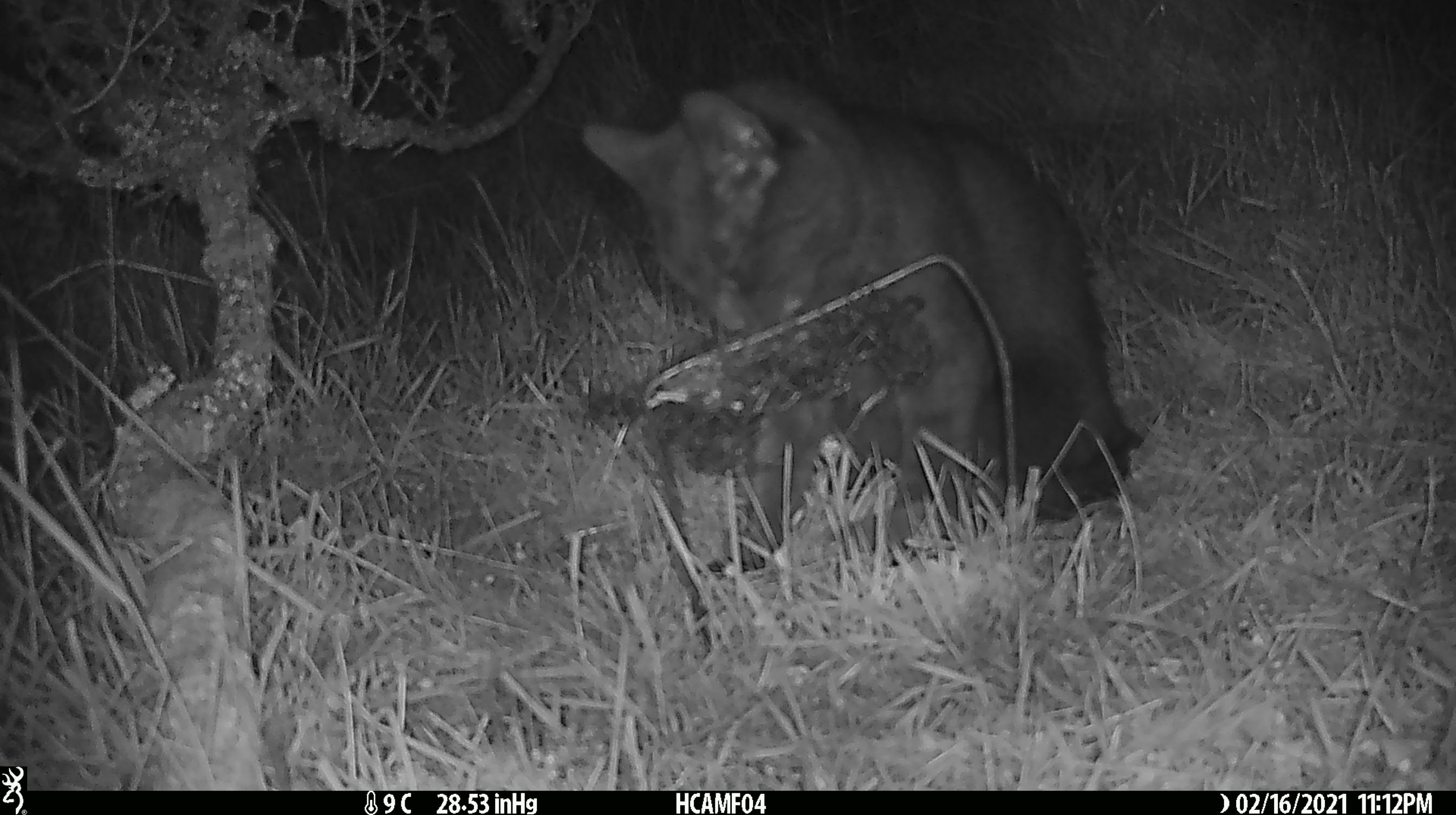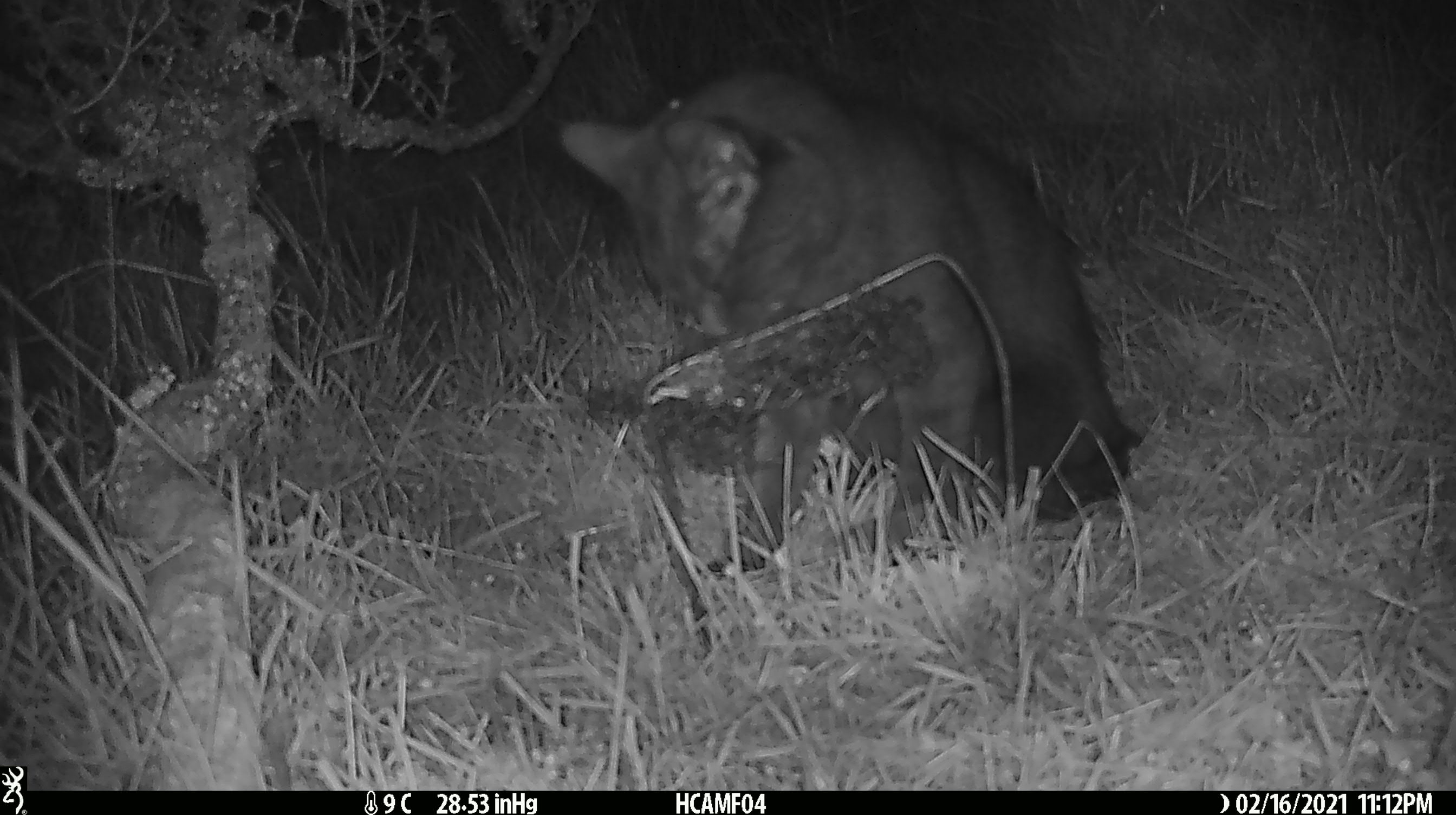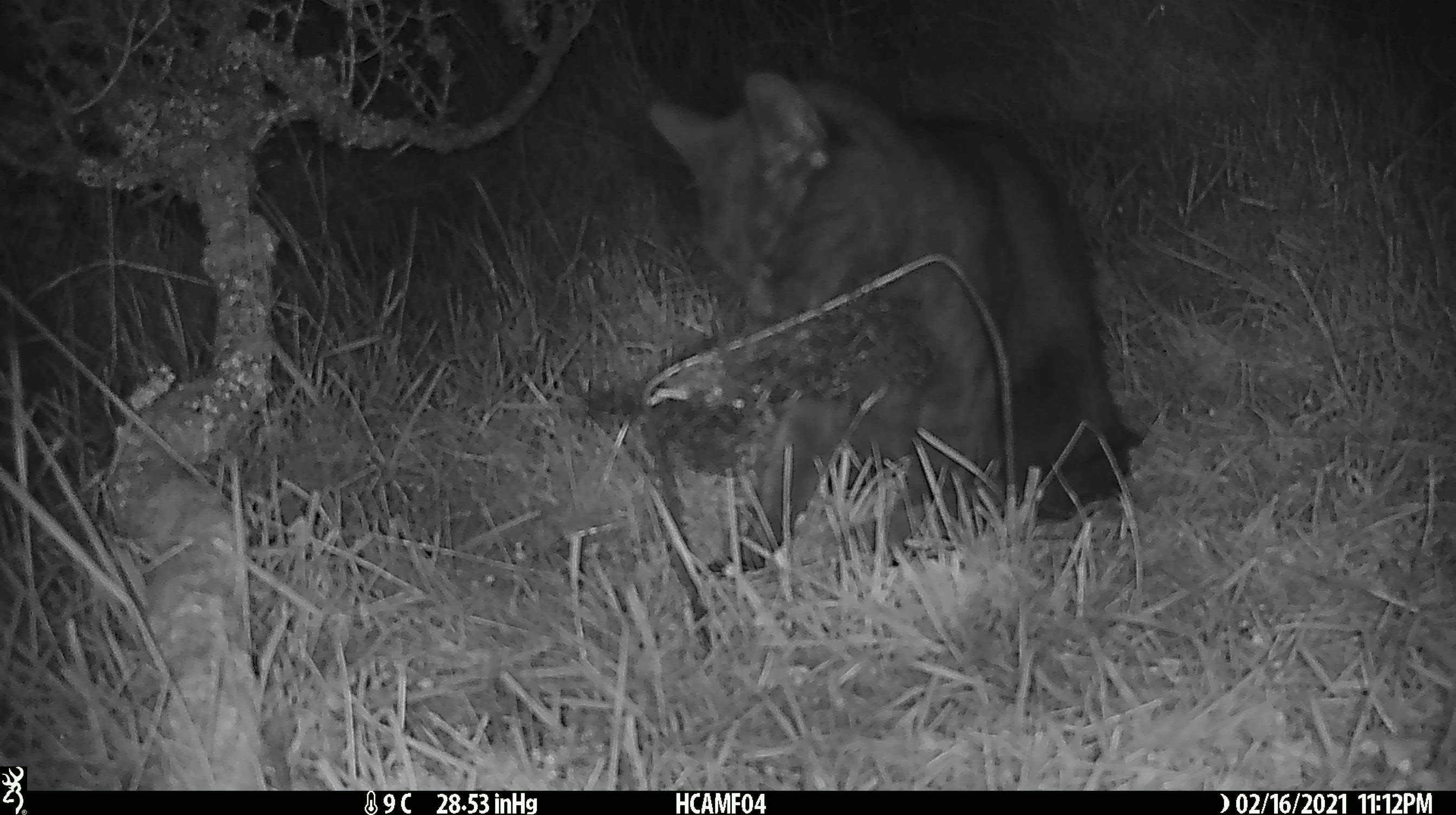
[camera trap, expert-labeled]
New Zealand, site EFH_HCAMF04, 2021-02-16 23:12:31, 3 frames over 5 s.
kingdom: Animalia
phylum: Chordata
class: Mammalia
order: Carnivora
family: Felidae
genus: Felis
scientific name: Felis catus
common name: domestic cat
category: cat